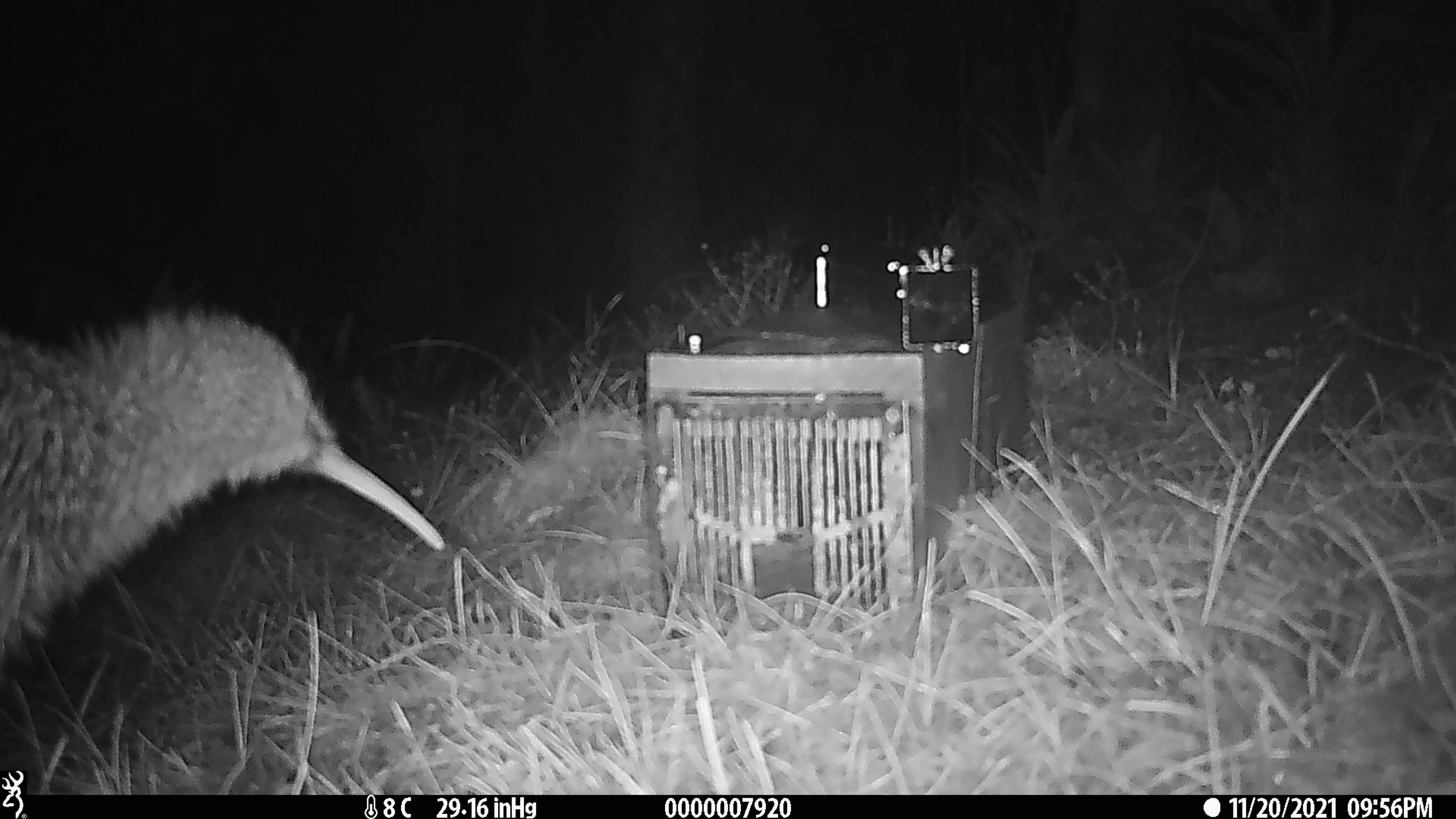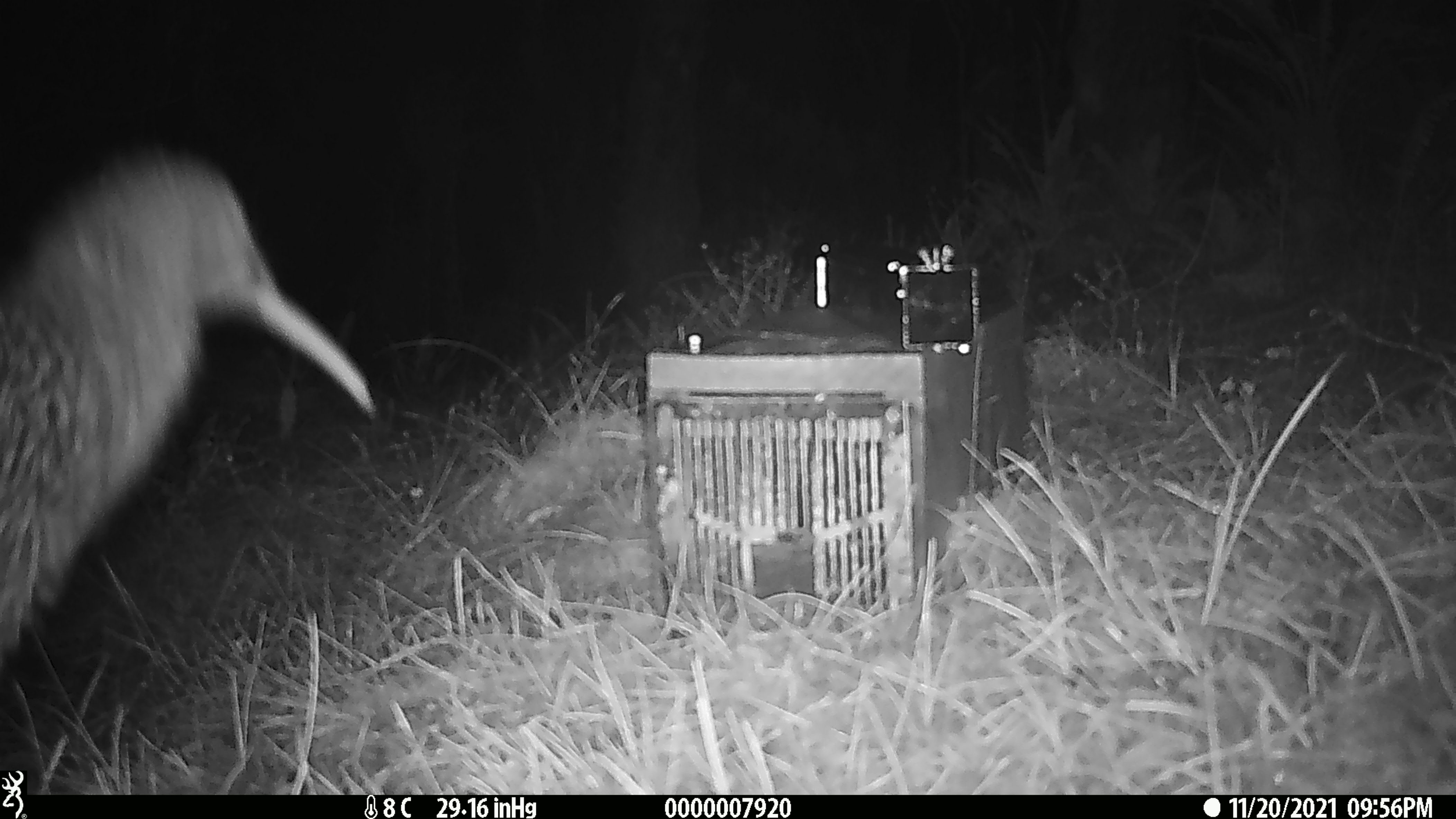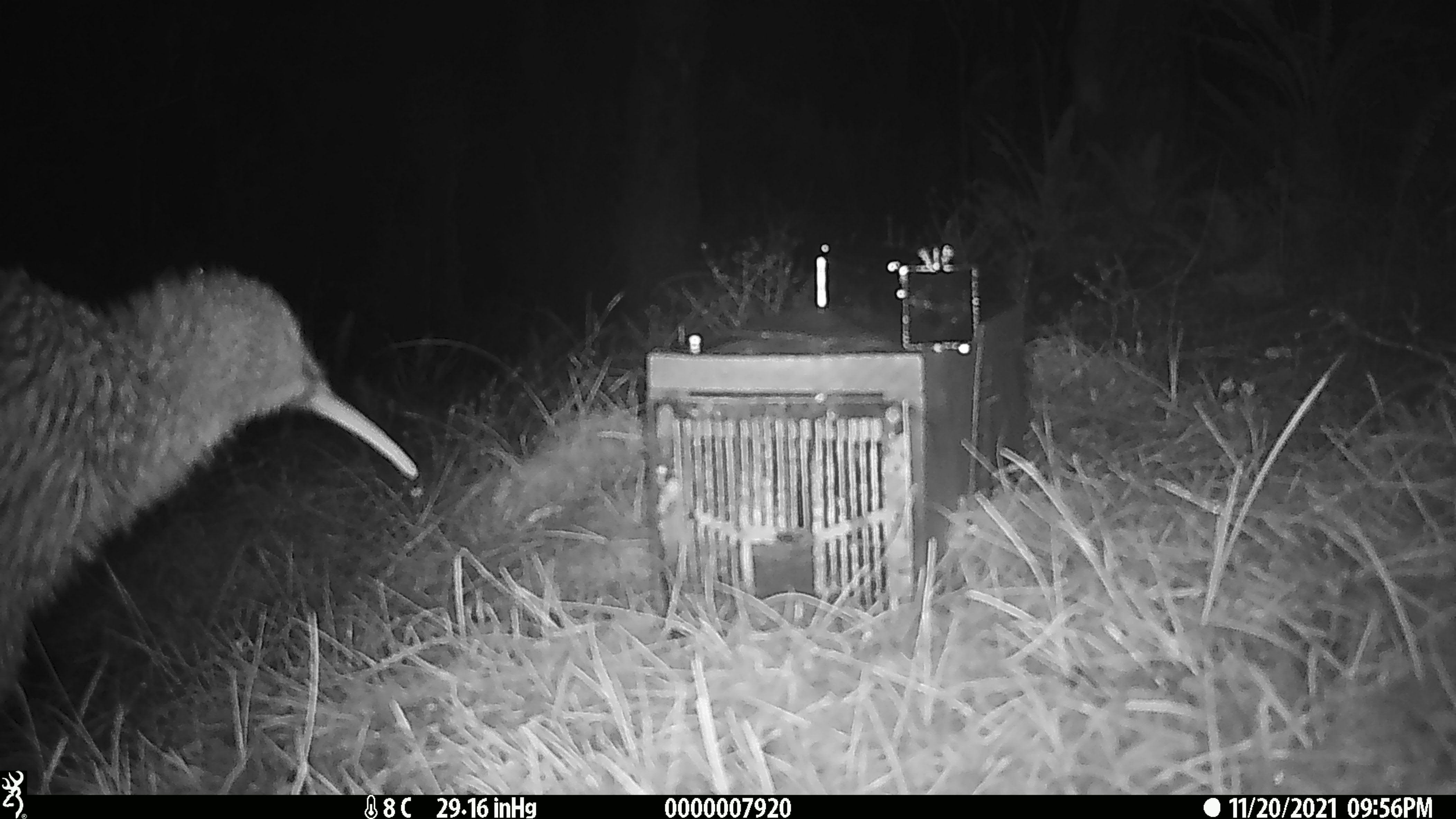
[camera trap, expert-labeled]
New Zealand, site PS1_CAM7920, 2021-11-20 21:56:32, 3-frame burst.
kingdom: Animalia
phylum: Chordata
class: Aves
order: Apterygiformes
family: Apterygidae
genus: Apteryx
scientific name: Apteryx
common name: kiwi